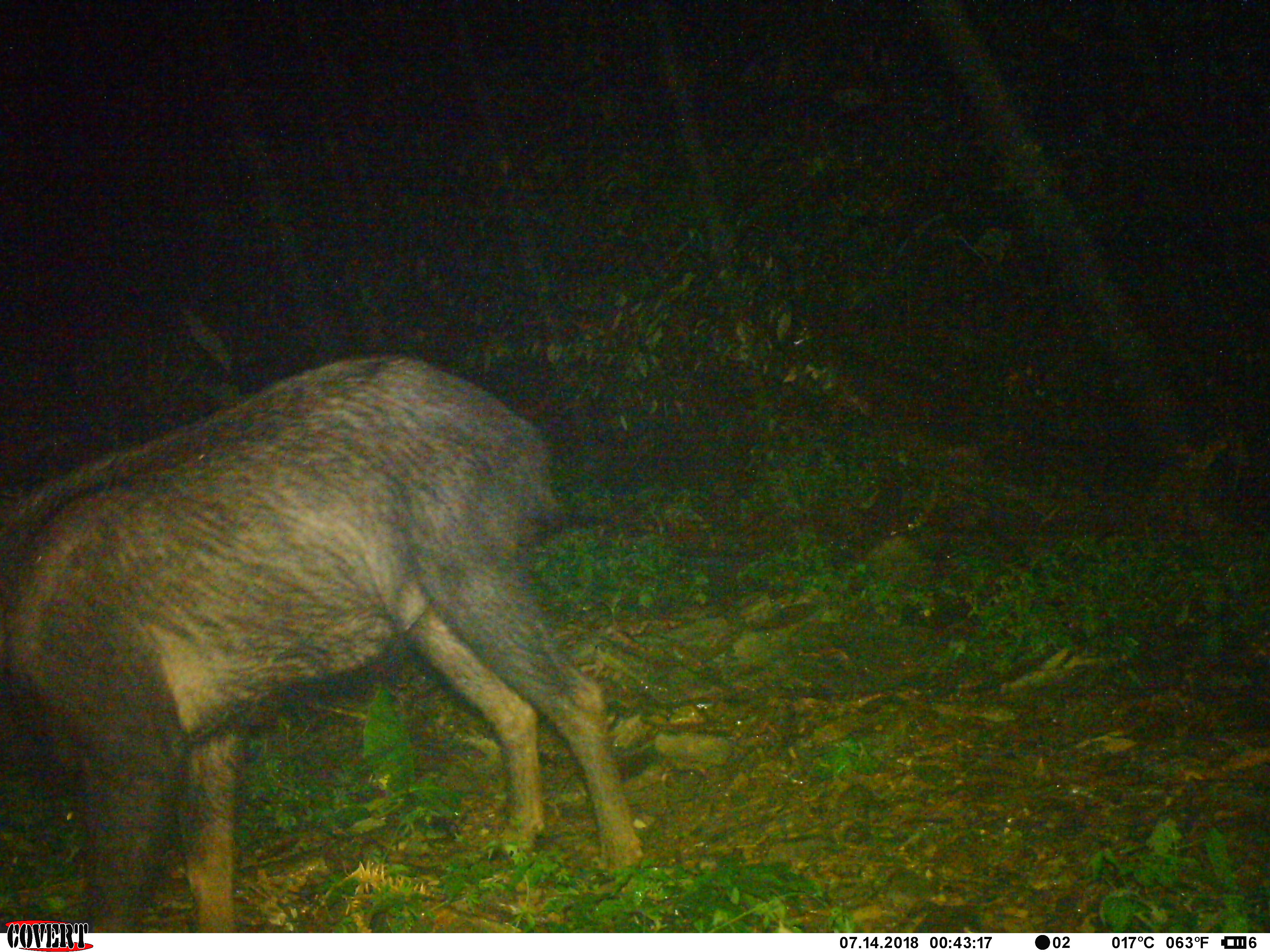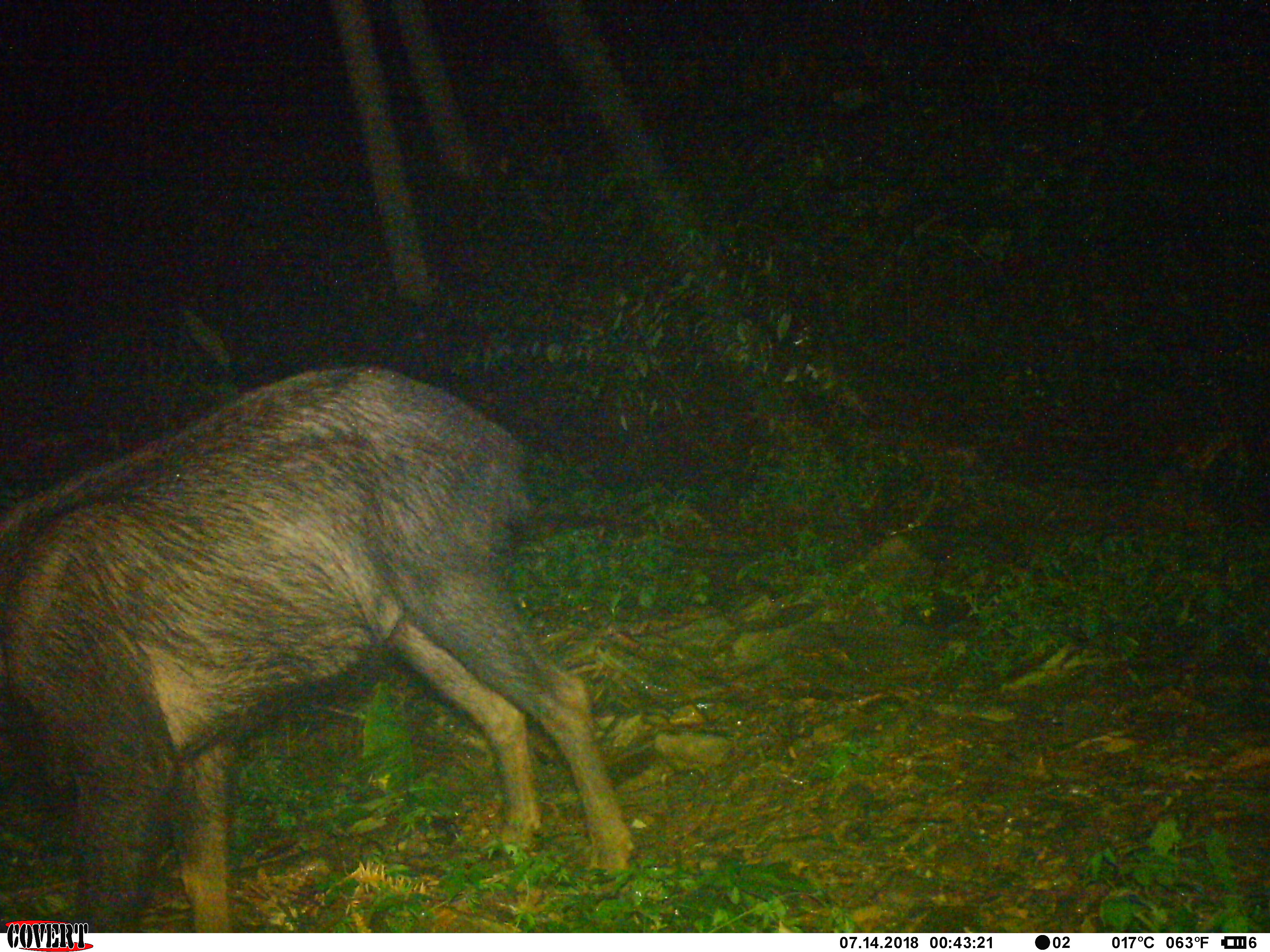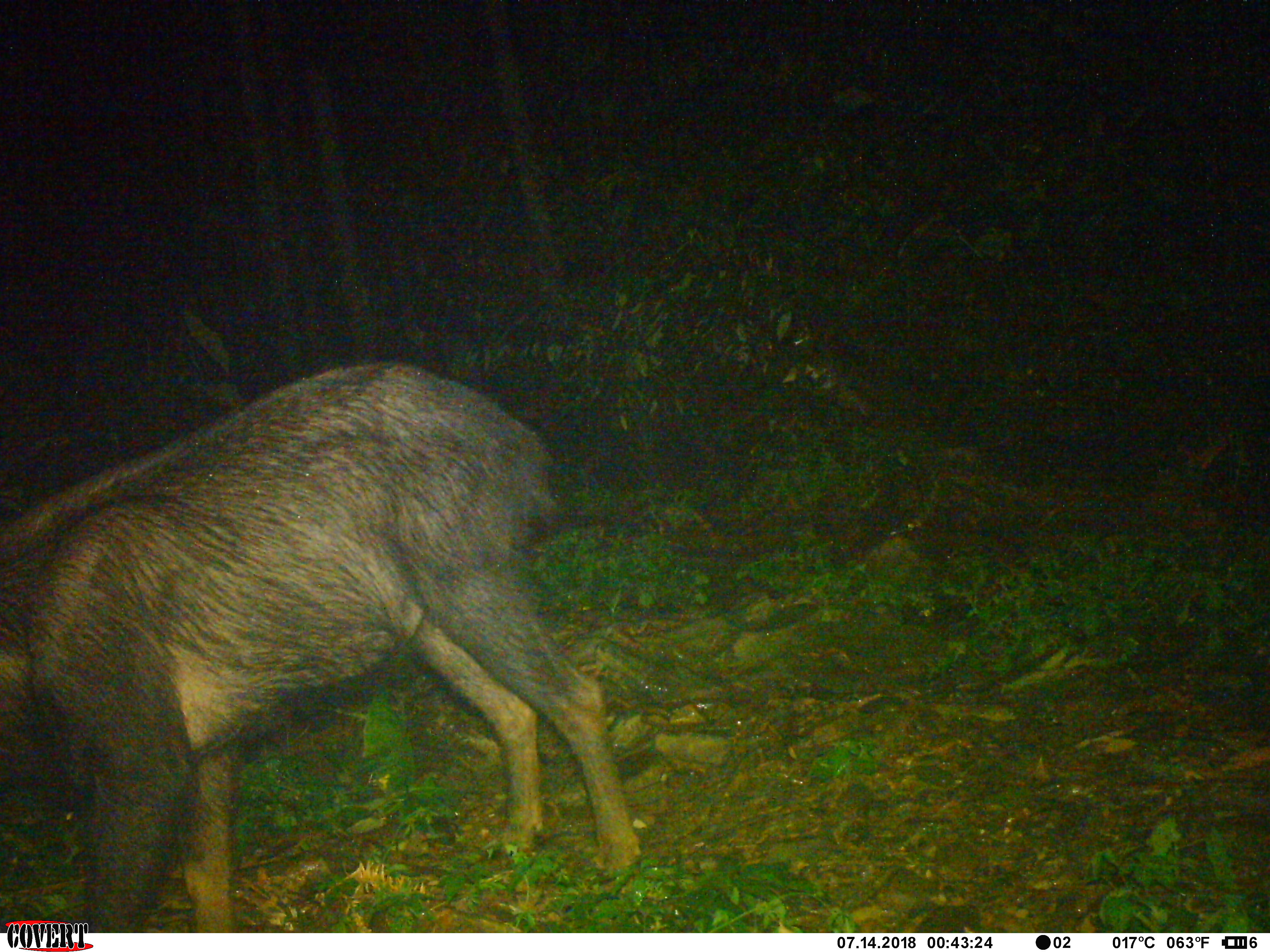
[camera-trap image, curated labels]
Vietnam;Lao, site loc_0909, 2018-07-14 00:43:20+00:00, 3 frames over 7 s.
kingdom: Animalia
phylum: Chordata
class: Mammalia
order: Artiodactyla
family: Bovidae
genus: Capricornis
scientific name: Capricornis sumatraensis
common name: chinese serow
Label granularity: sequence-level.